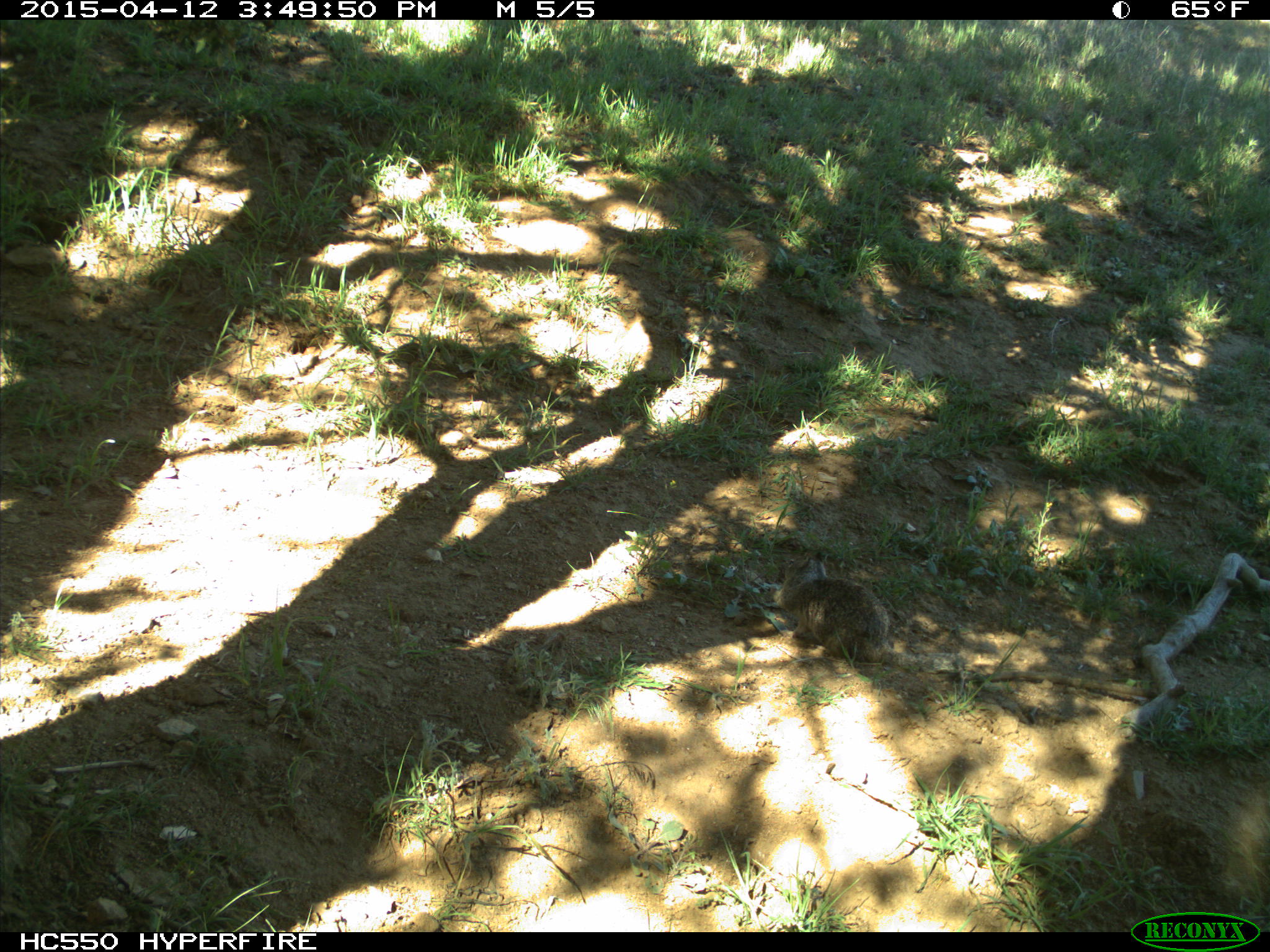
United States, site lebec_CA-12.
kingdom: Animalia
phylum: Chordata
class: Mammalia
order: Rodentia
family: Sciuridae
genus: Otospermophilus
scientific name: Otospermophilus beecheyi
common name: california ground squirrel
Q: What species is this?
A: Otospermophilus beecheyi (california ground squirrel).